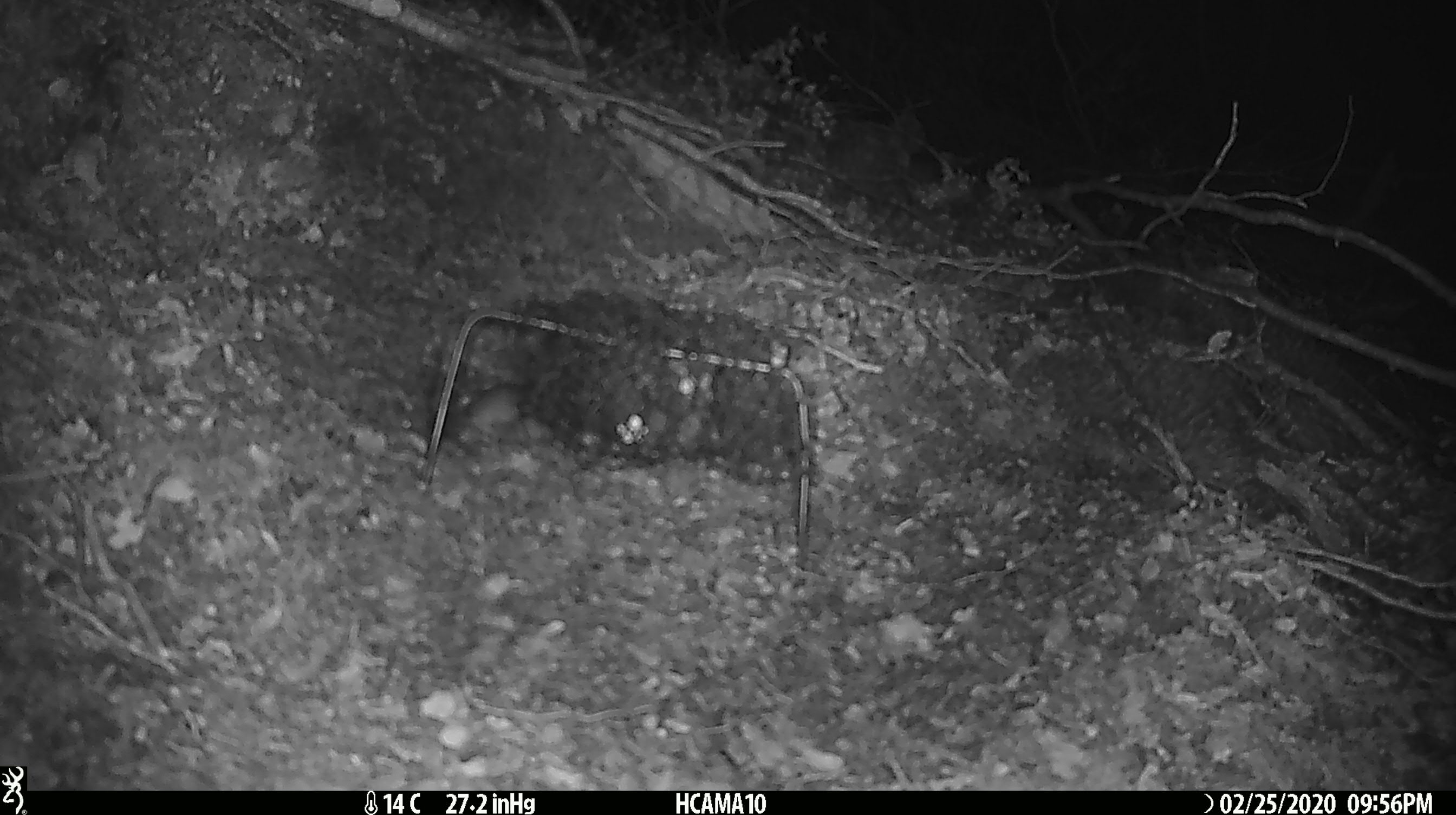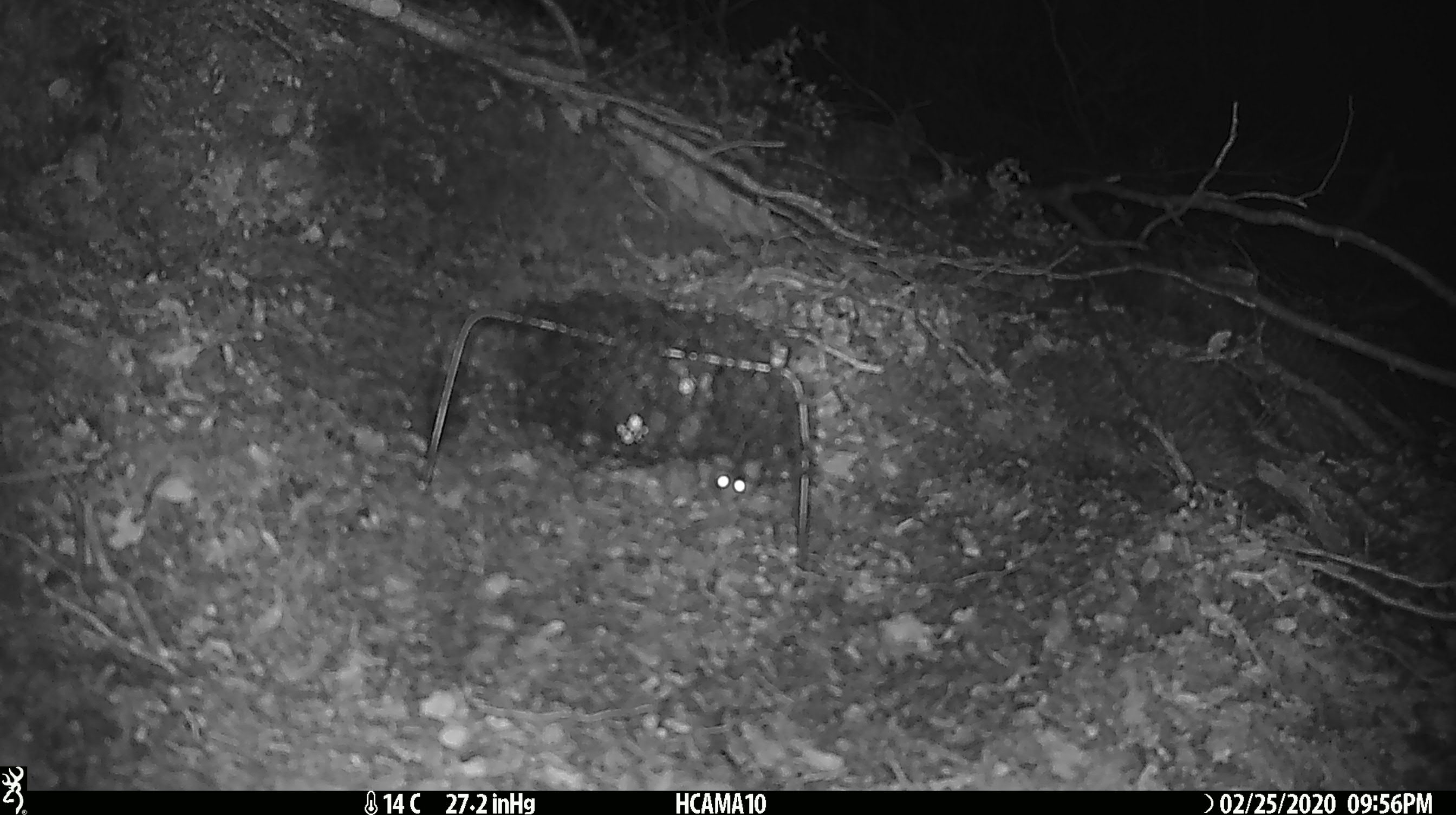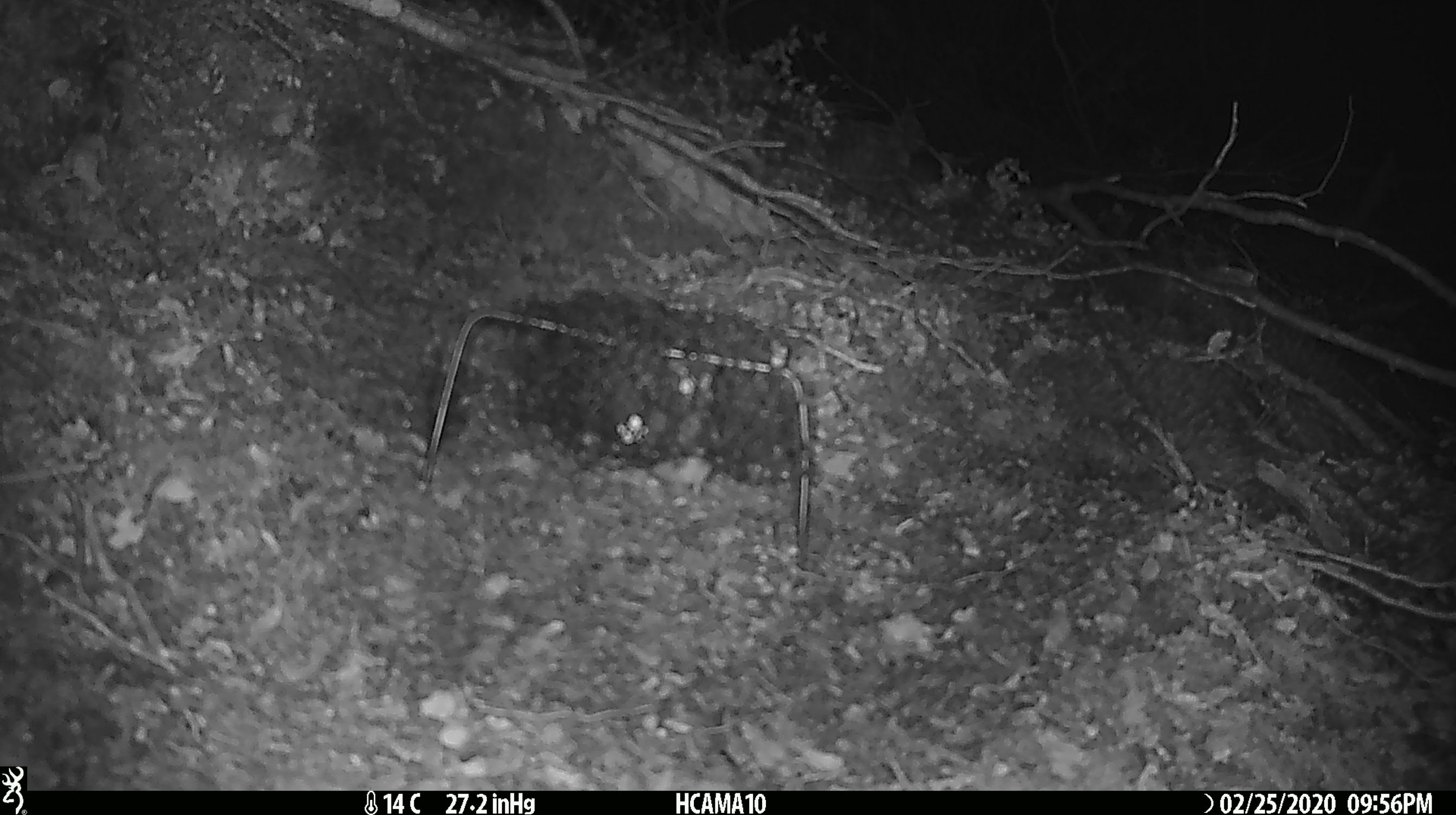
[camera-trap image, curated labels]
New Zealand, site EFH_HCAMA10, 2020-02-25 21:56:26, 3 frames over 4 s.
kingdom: Animalia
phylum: Chordata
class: Mammalia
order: Rodentia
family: Muridae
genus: Mus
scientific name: Mus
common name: mouse